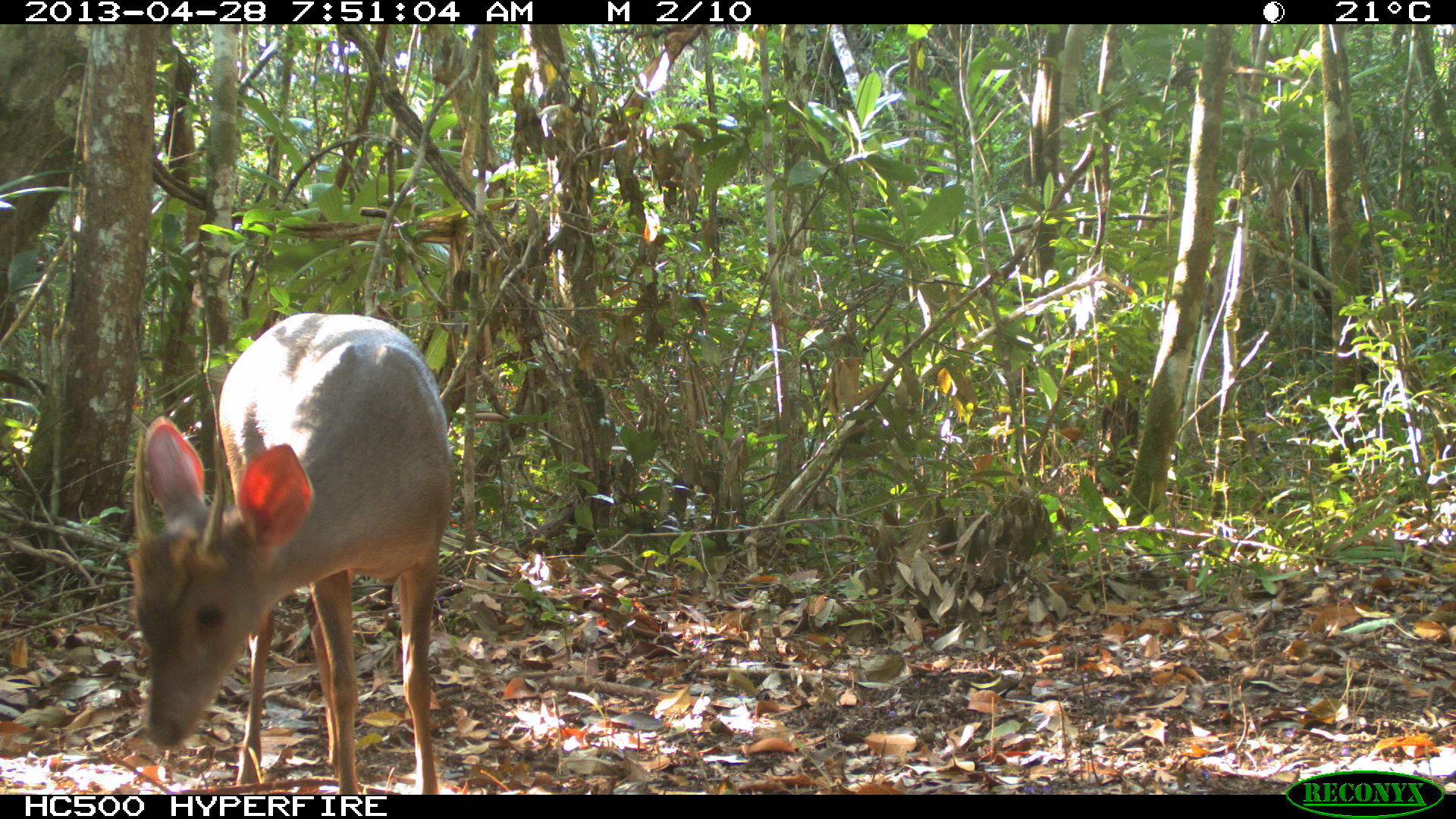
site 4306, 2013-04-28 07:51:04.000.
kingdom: Animalia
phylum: Chordata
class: Mammalia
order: Artiodactyla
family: Cervidae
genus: Odocoileus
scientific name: Odocoileus pandora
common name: yucatán brown brocket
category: mazama pandora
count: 1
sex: male